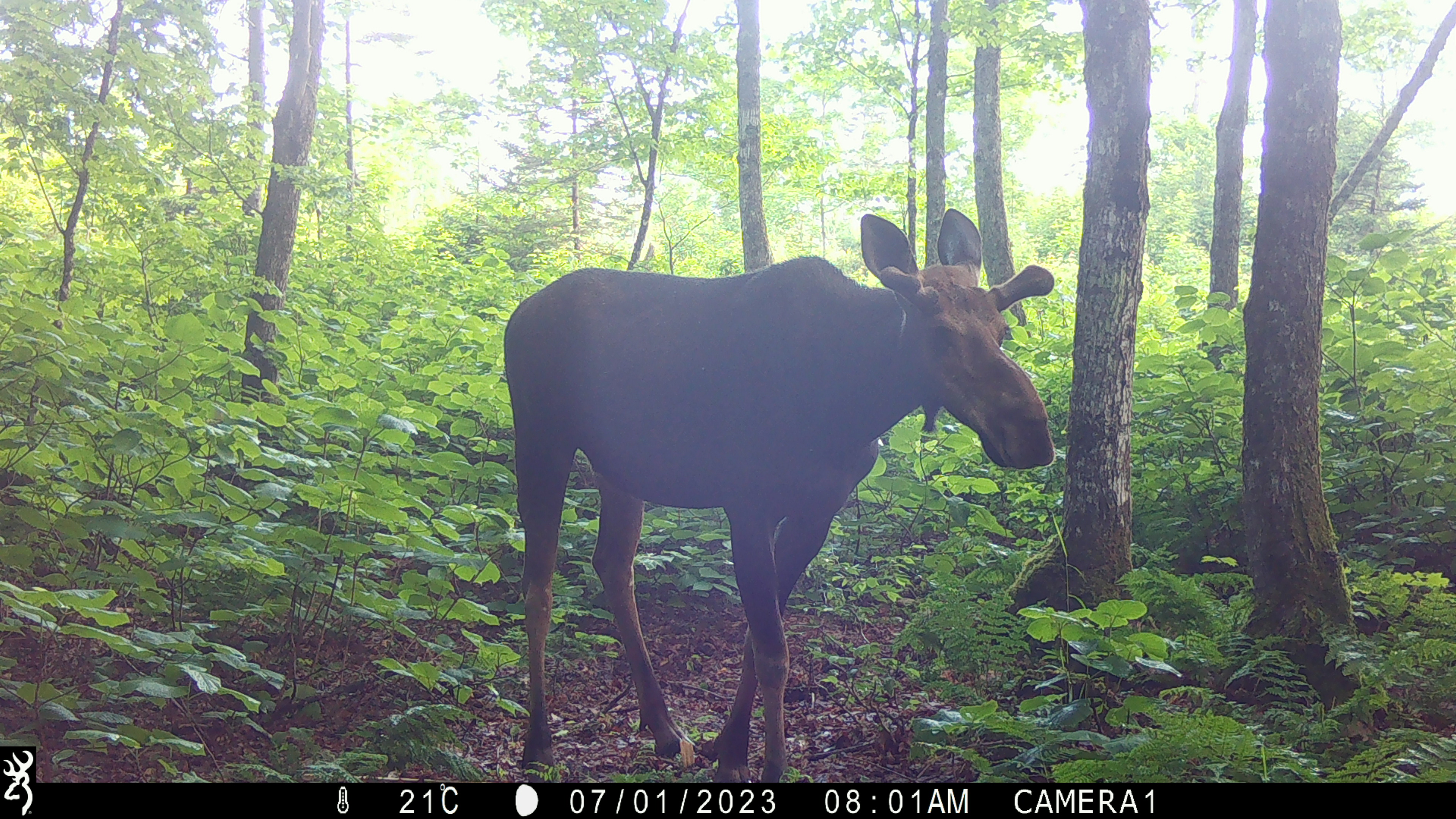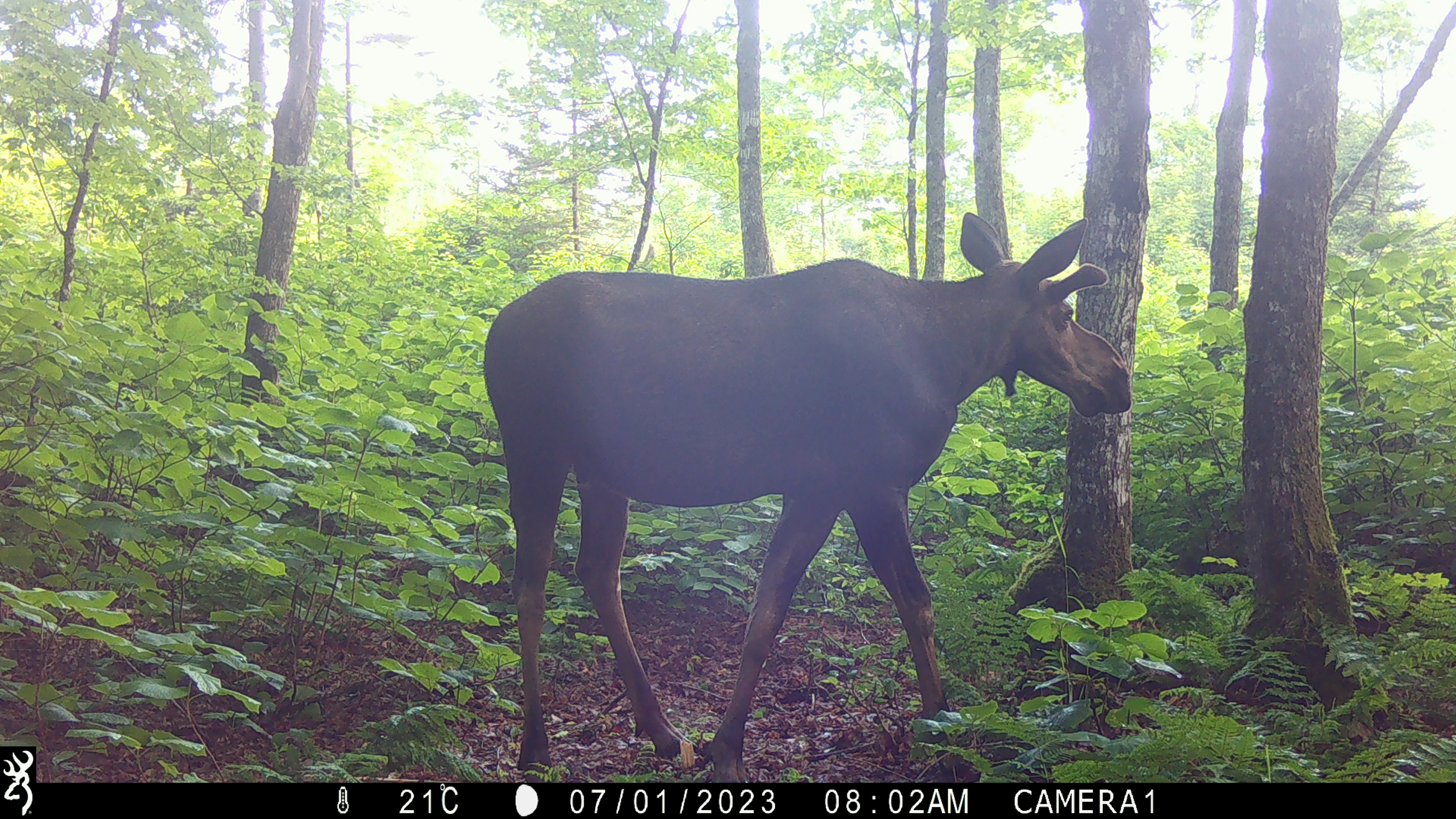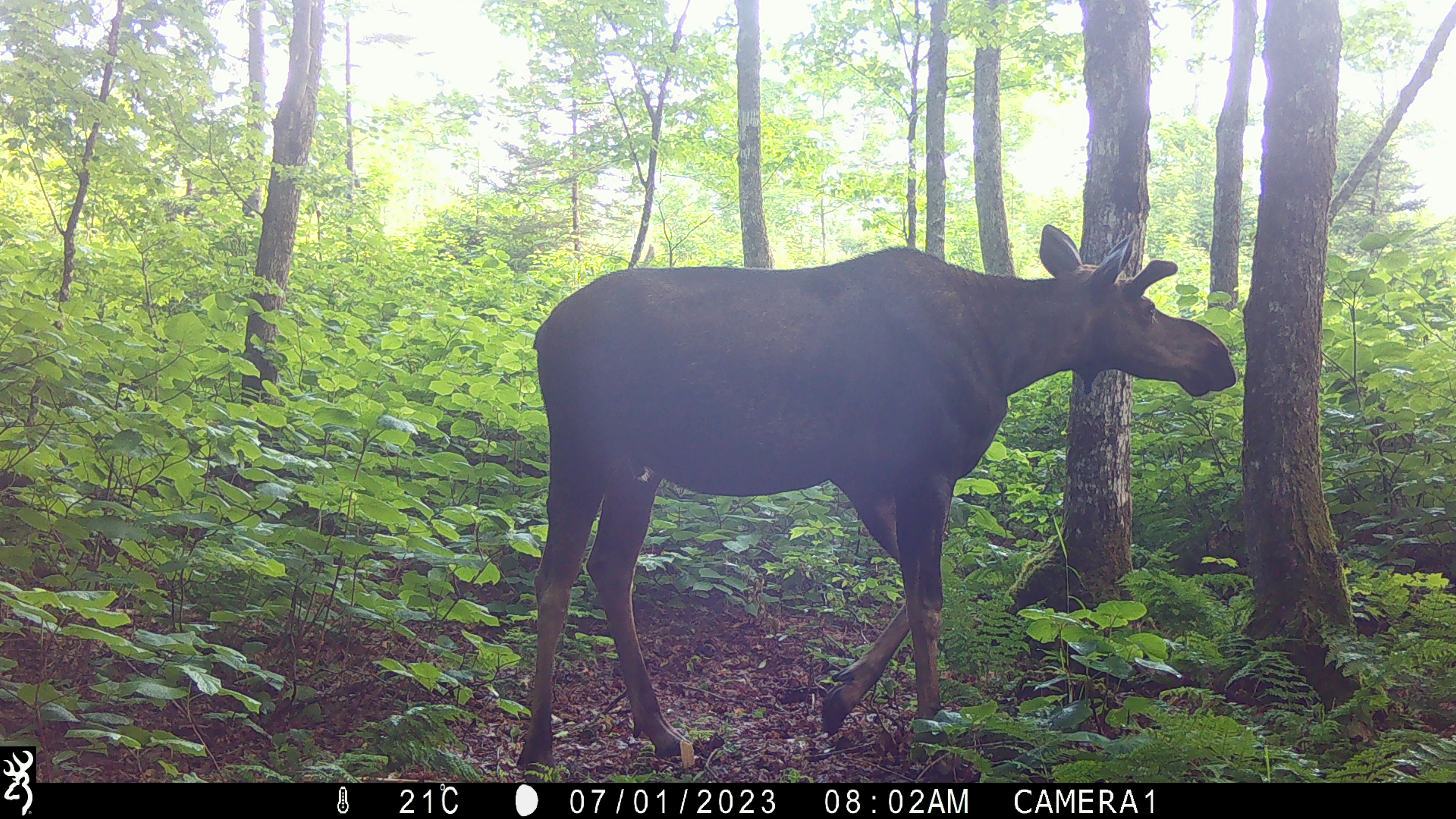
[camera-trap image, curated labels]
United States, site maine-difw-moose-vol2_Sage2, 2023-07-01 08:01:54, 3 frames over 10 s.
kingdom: Animalia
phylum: Chordata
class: Mammalia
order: Artiodactyla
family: Cervidae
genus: Alces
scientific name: Alces alces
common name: moose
Moose (Alces alces).